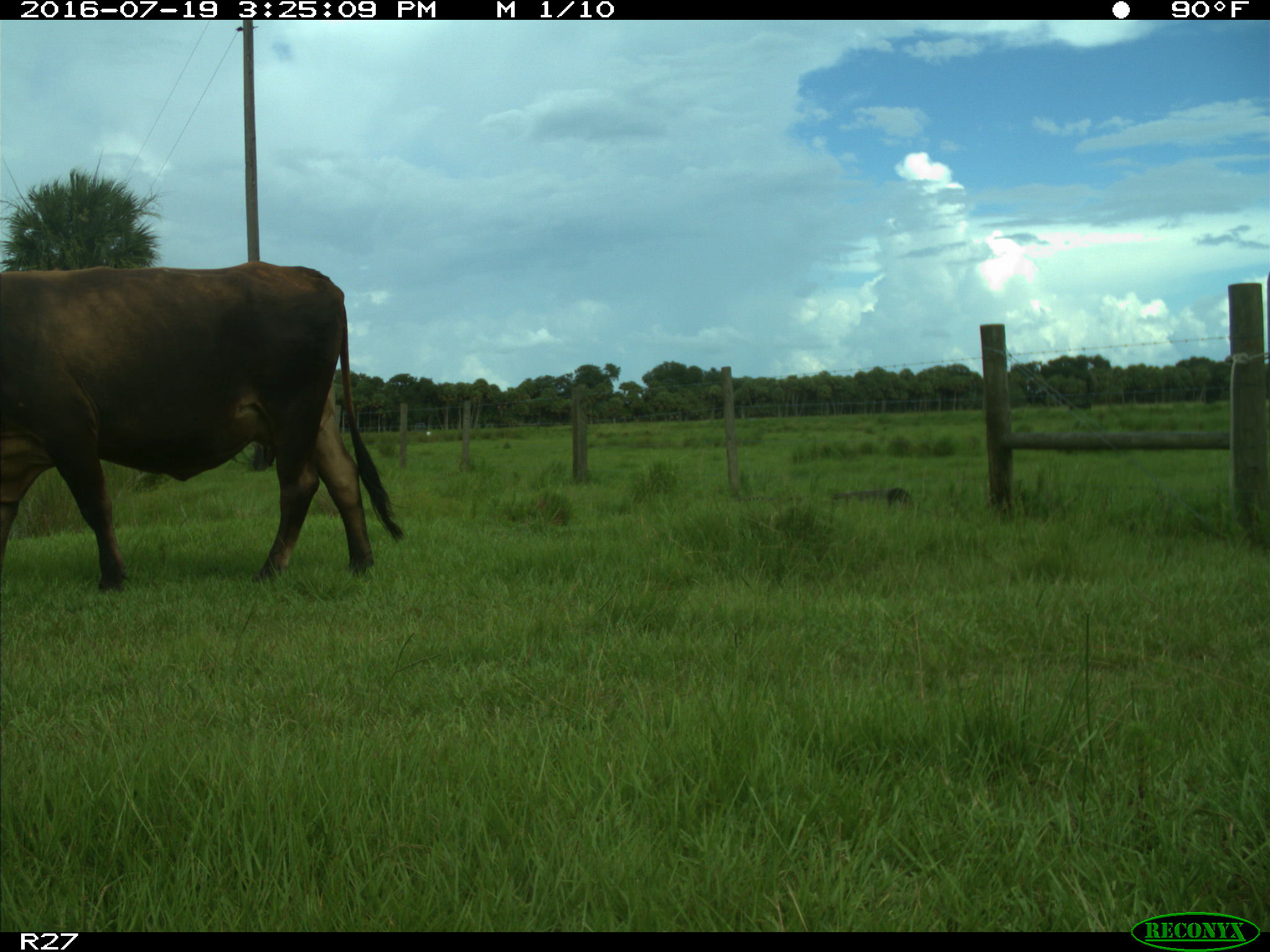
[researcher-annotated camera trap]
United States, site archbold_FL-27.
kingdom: Animalia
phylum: Chordata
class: Mammalia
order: Artiodactyla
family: Bovidae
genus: Bos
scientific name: Bos taurus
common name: domestic cow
Bos taurus (domestic cow).